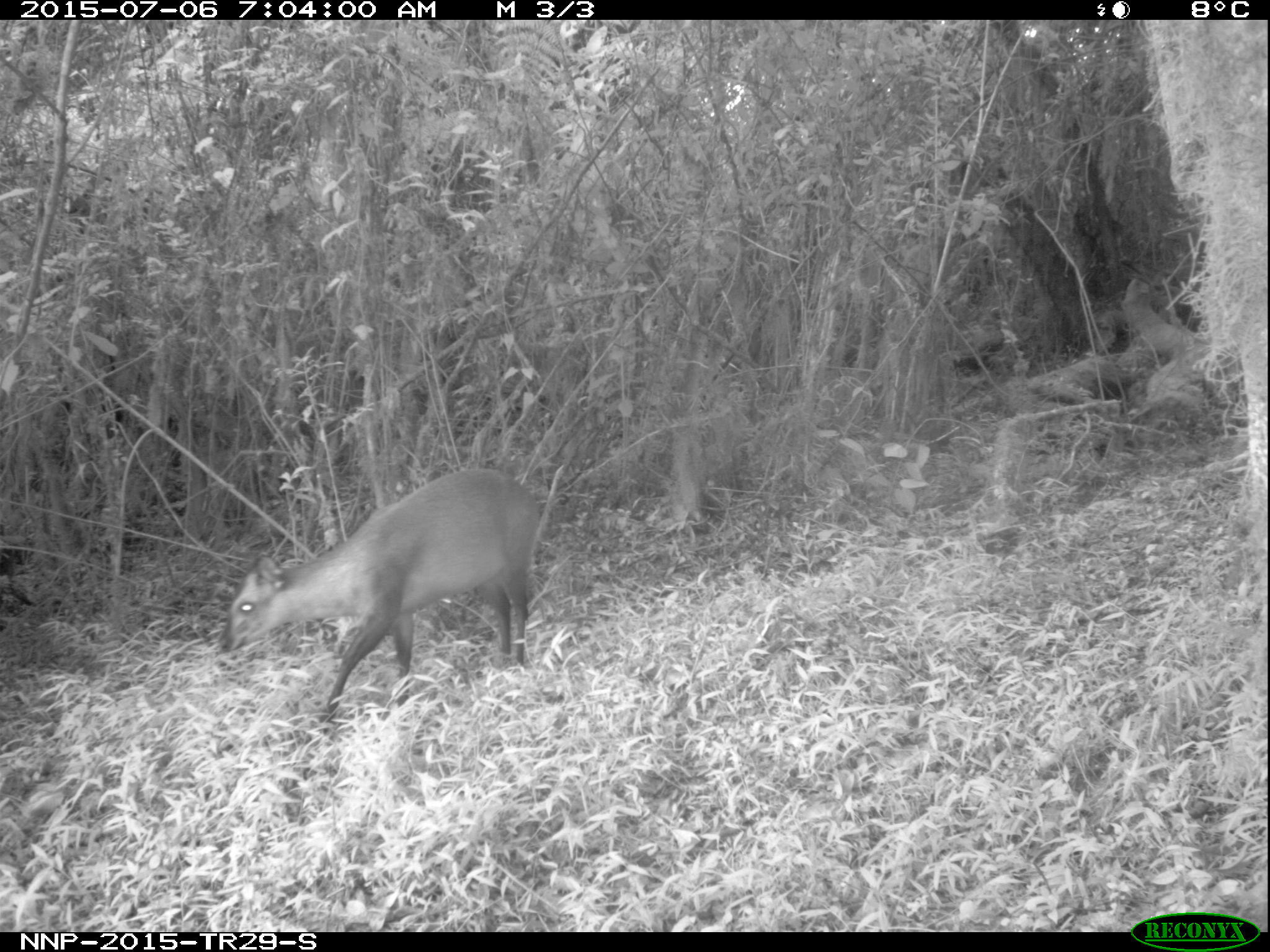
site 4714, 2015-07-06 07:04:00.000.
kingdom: Animalia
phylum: Chordata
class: Mammalia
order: Artiodactyla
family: Bovidae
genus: Cephalophus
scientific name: Cephalophus nigrifrons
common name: black-fronted duiker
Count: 1.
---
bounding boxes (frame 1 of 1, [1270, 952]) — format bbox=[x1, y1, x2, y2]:
cephalophus nigrifrons: bbox=[217, 465, 543, 725]